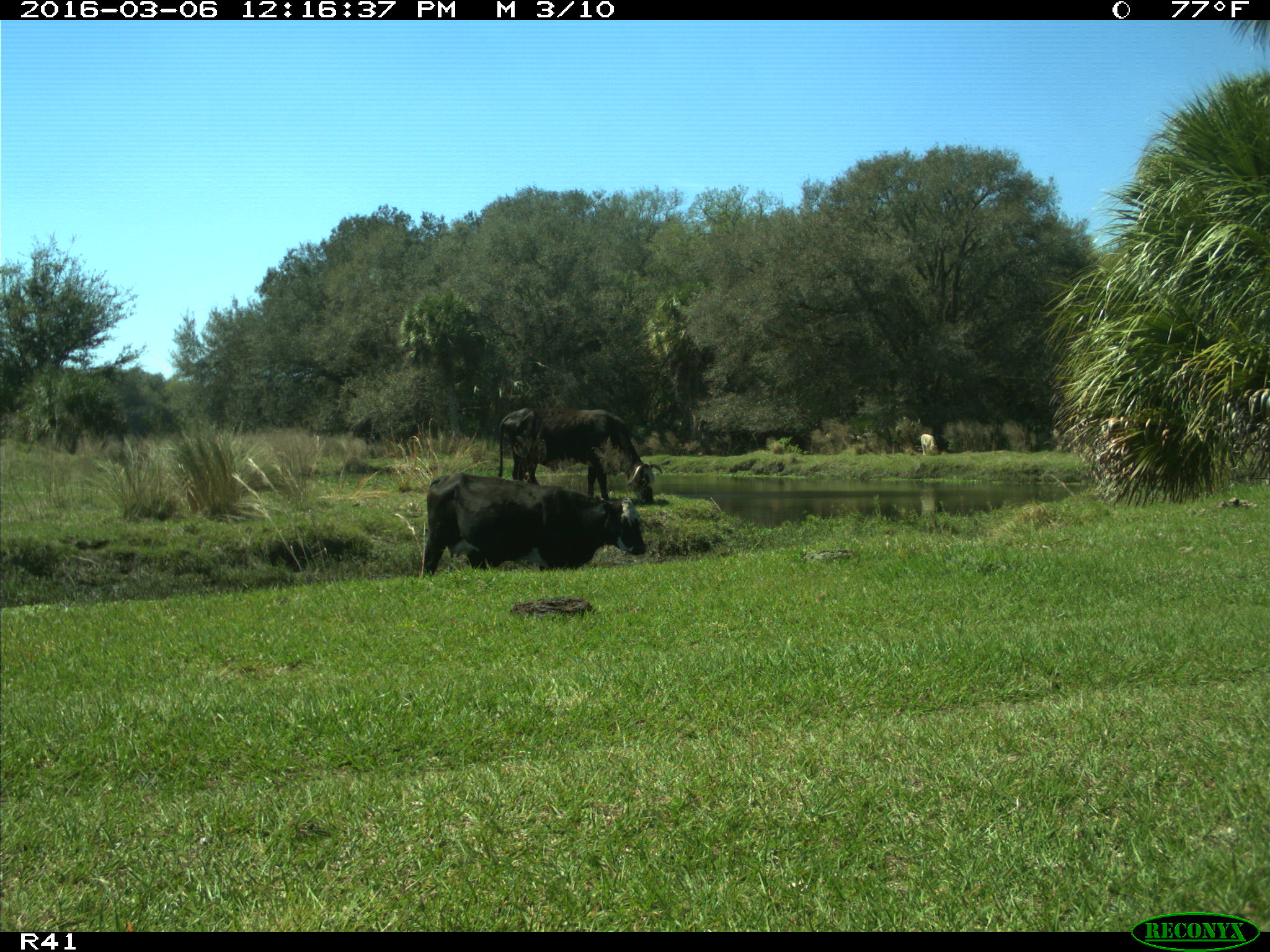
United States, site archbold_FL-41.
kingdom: Animalia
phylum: Chordata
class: Mammalia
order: Artiodactyla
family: Bovidae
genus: Bos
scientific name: Bos taurus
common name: domestic cow